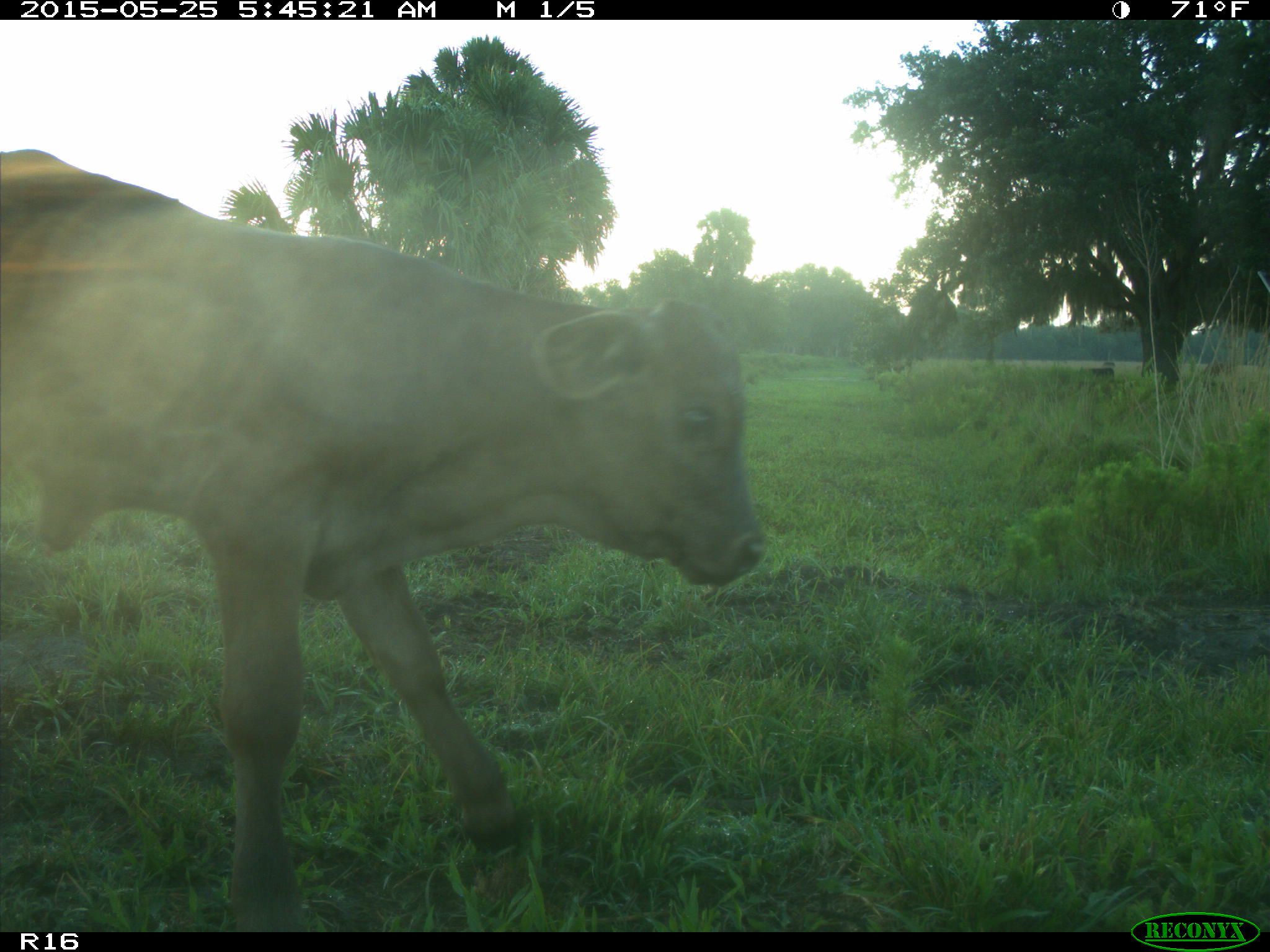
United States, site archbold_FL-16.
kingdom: Animalia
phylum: Chordata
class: Mammalia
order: Artiodactyla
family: Bovidae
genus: Bos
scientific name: Bos taurus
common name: domestic cow